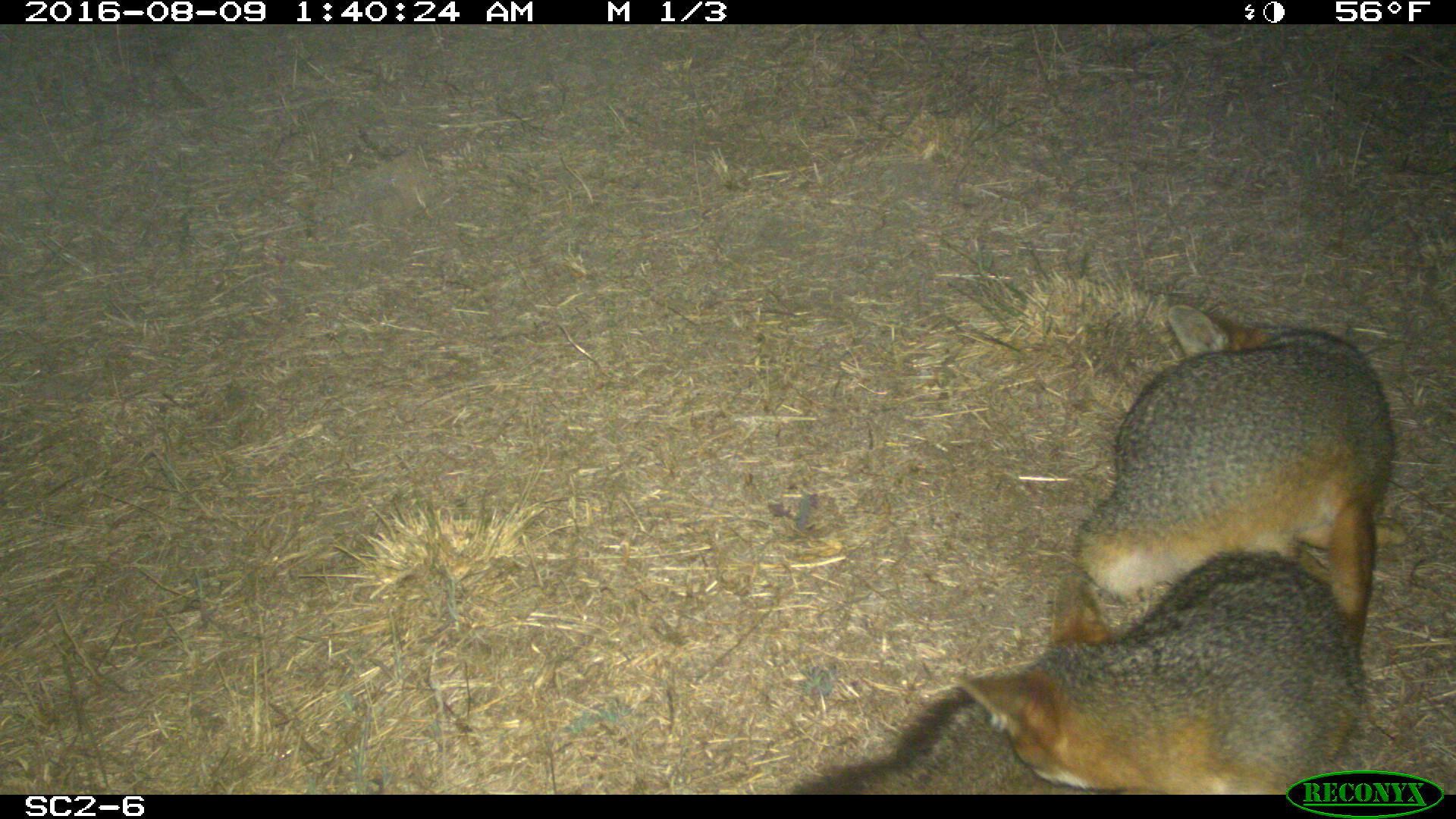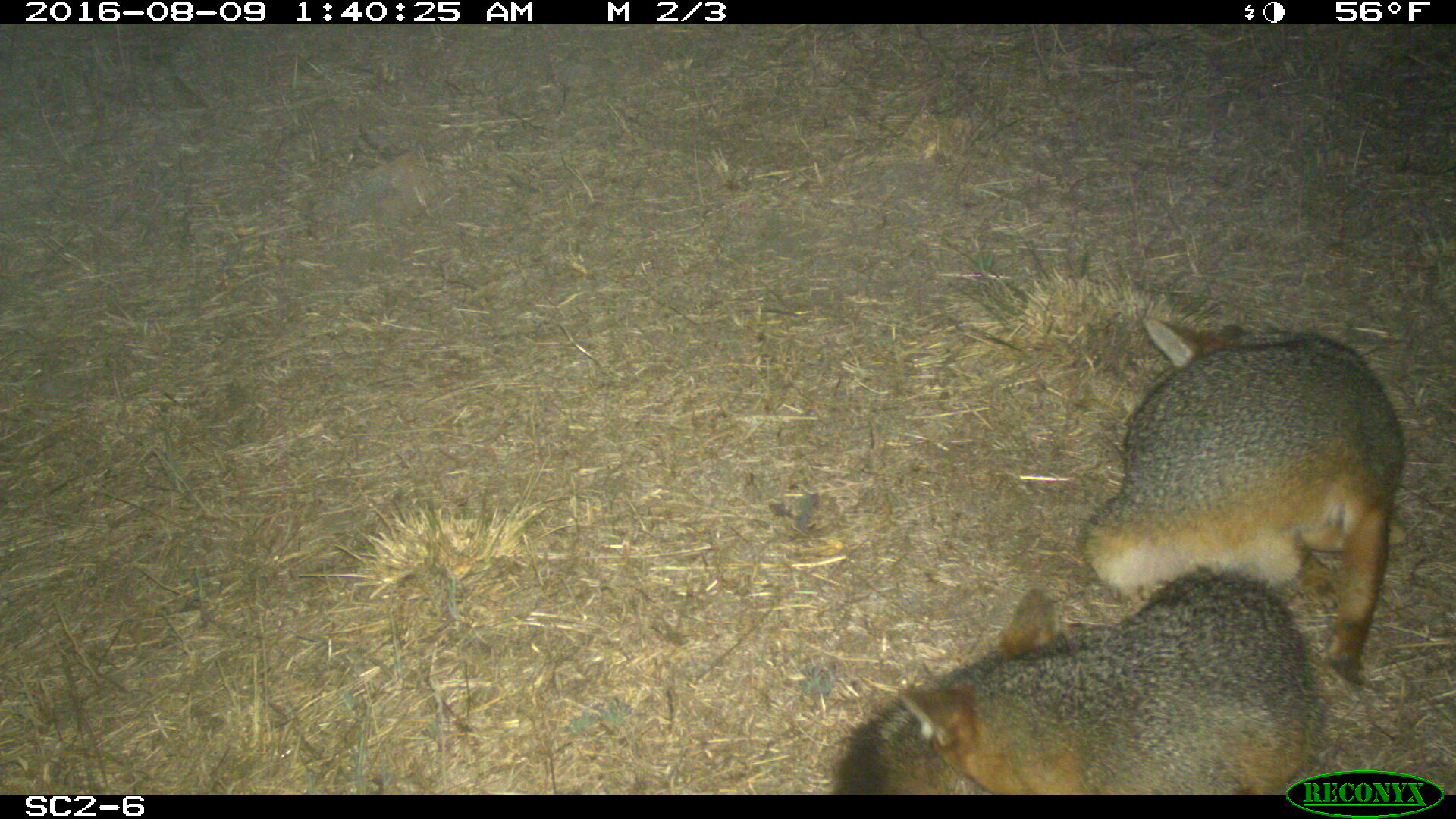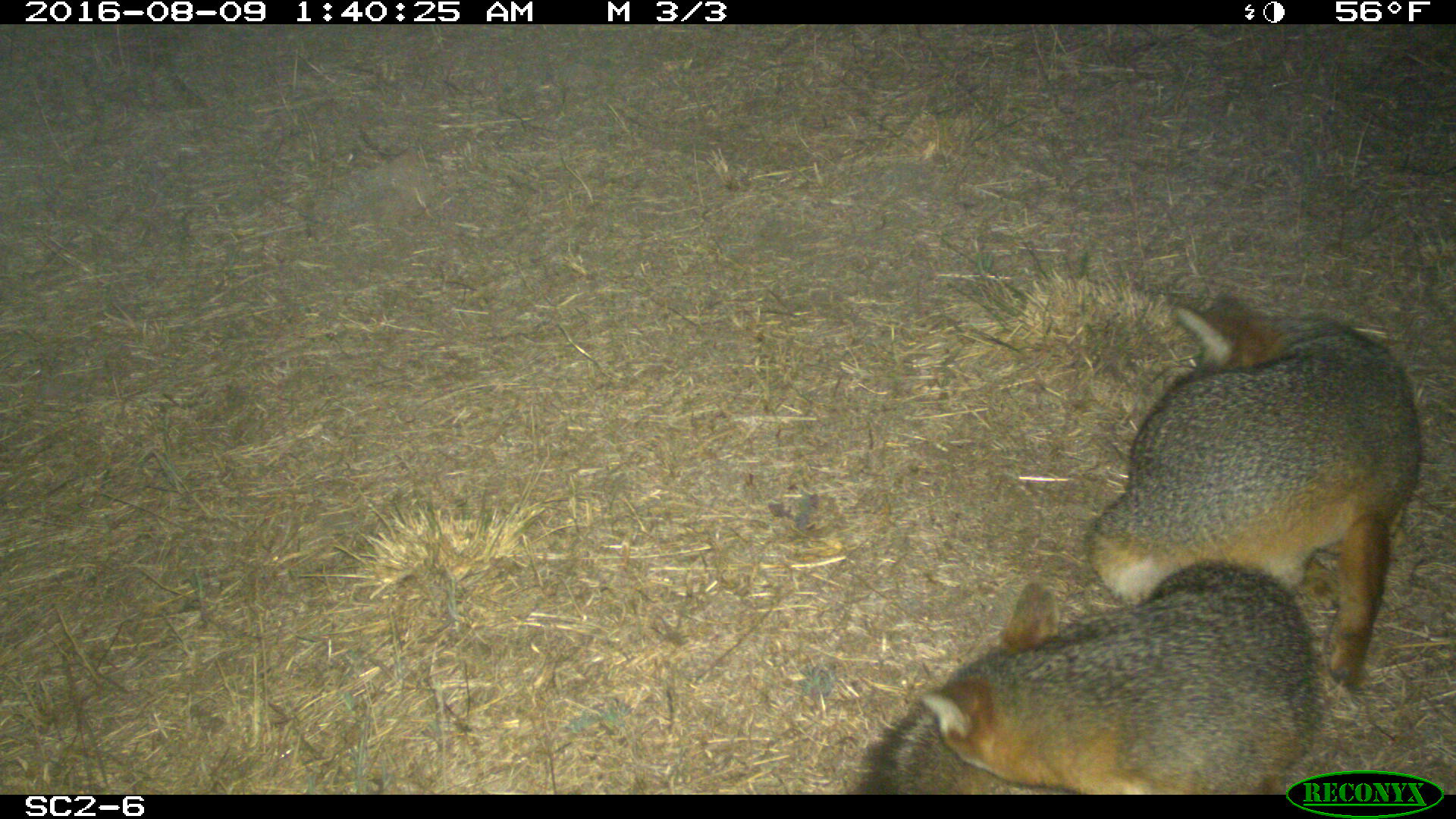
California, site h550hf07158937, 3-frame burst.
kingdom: Animalia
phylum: Chordata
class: Mammalia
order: Carnivora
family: Canidae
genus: Urocyon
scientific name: Urocyon littoralis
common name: island fox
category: fox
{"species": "fox (island fox) (Urocyon littoralis)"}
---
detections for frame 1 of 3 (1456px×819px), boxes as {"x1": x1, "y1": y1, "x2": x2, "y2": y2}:
fox: {"x1": 789, "y1": 548, "x2": 1365, "y2": 795}; {"x1": 1073, "y1": 300, "x2": 1395, "y2": 651}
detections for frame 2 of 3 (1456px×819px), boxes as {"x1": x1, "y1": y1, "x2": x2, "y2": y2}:
fox: {"x1": 1083, "y1": 319, "x2": 1405, "y2": 684}; {"x1": 833, "y1": 560, "x2": 1330, "y2": 793}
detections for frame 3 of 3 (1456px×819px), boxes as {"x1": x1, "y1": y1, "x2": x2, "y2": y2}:
fox: {"x1": 1085, "y1": 290, "x2": 1423, "y2": 686}; {"x1": 846, "y1": 558, "x2": 1317, "y2": 792}